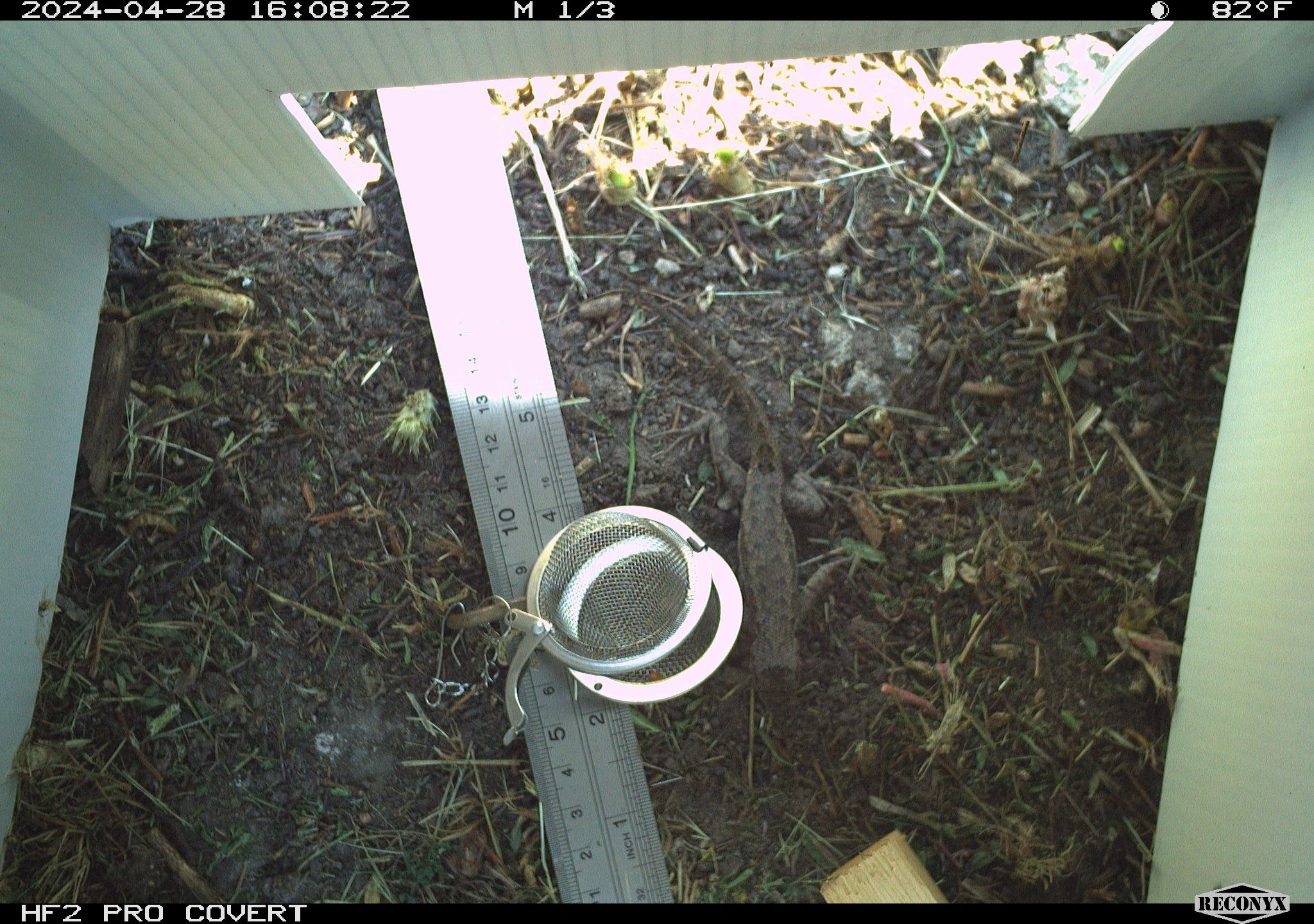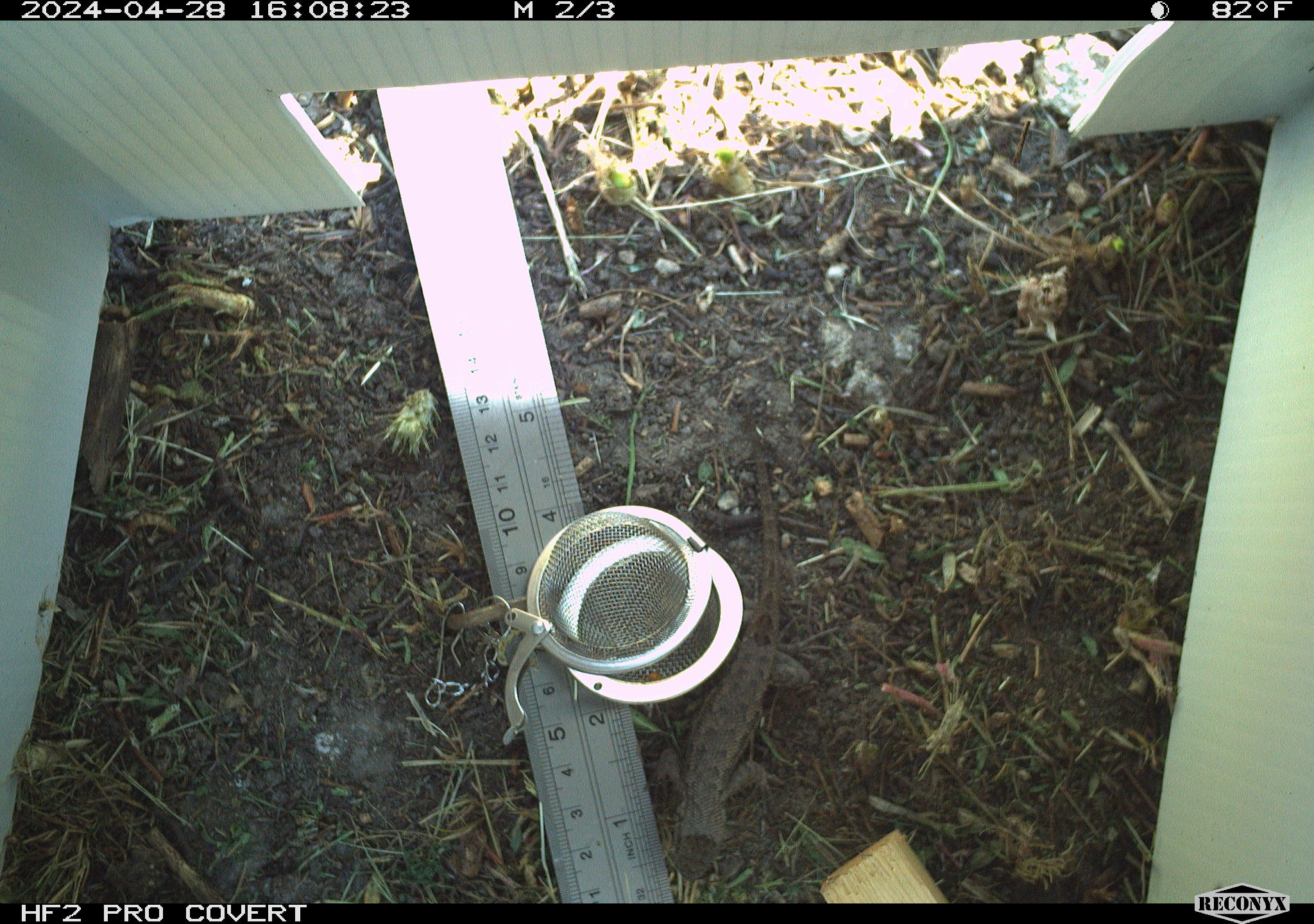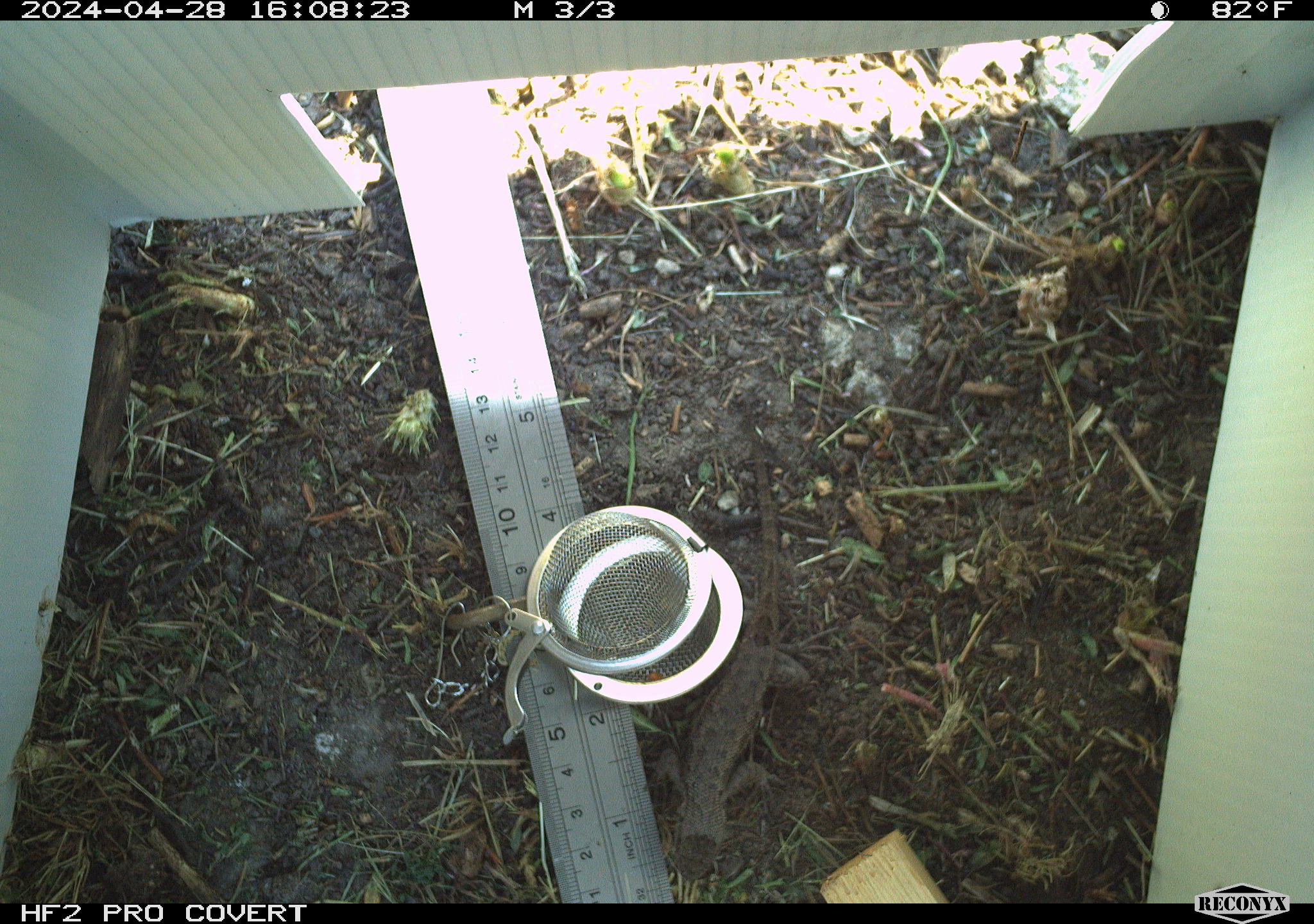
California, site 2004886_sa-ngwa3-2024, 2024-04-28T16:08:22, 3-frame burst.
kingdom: Animalia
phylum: Chordata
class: Reptilia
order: Squamata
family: Phrynosomatidae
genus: Sceloporus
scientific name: Sceloporus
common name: spiny lizards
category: sceloporus species